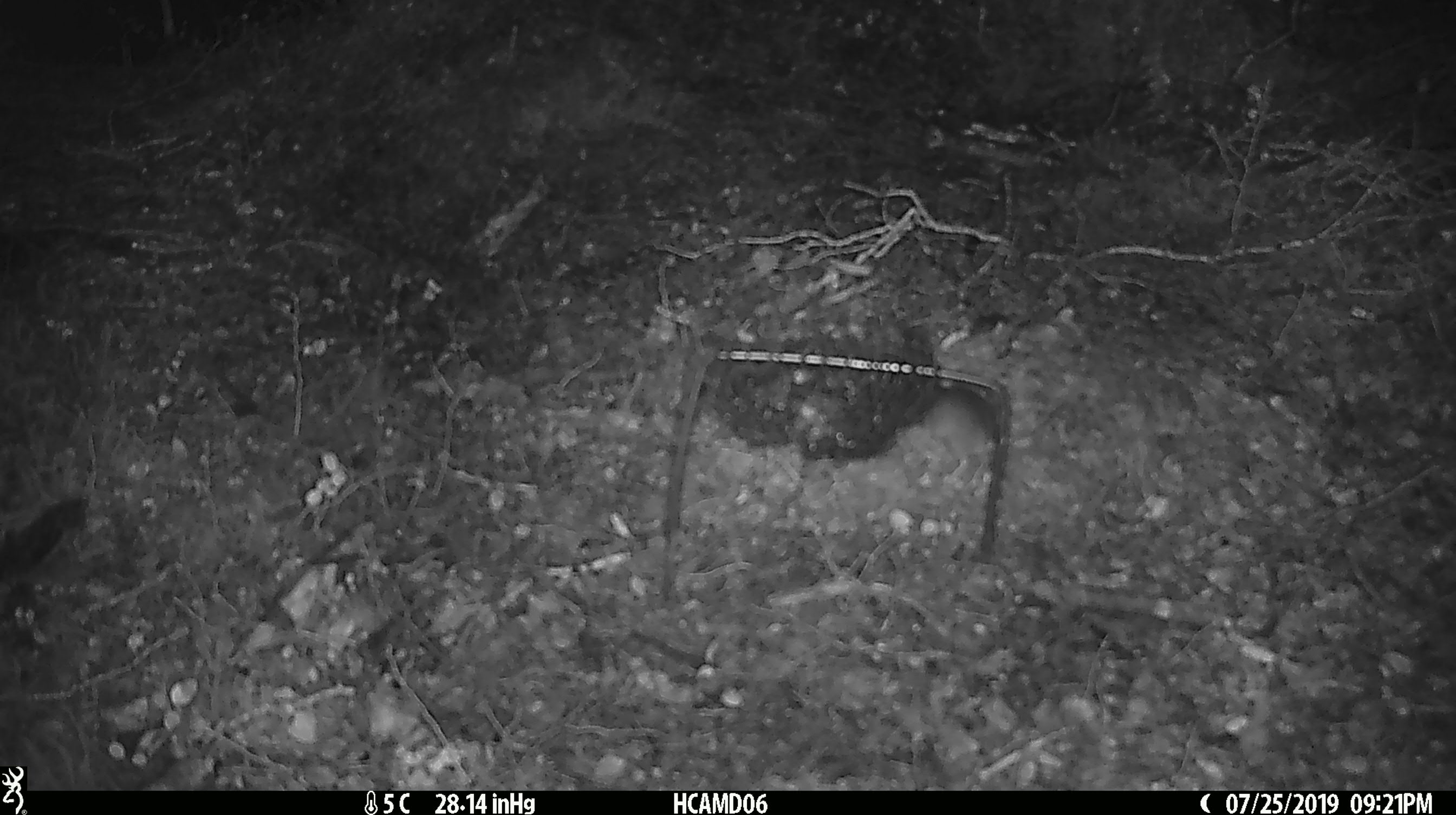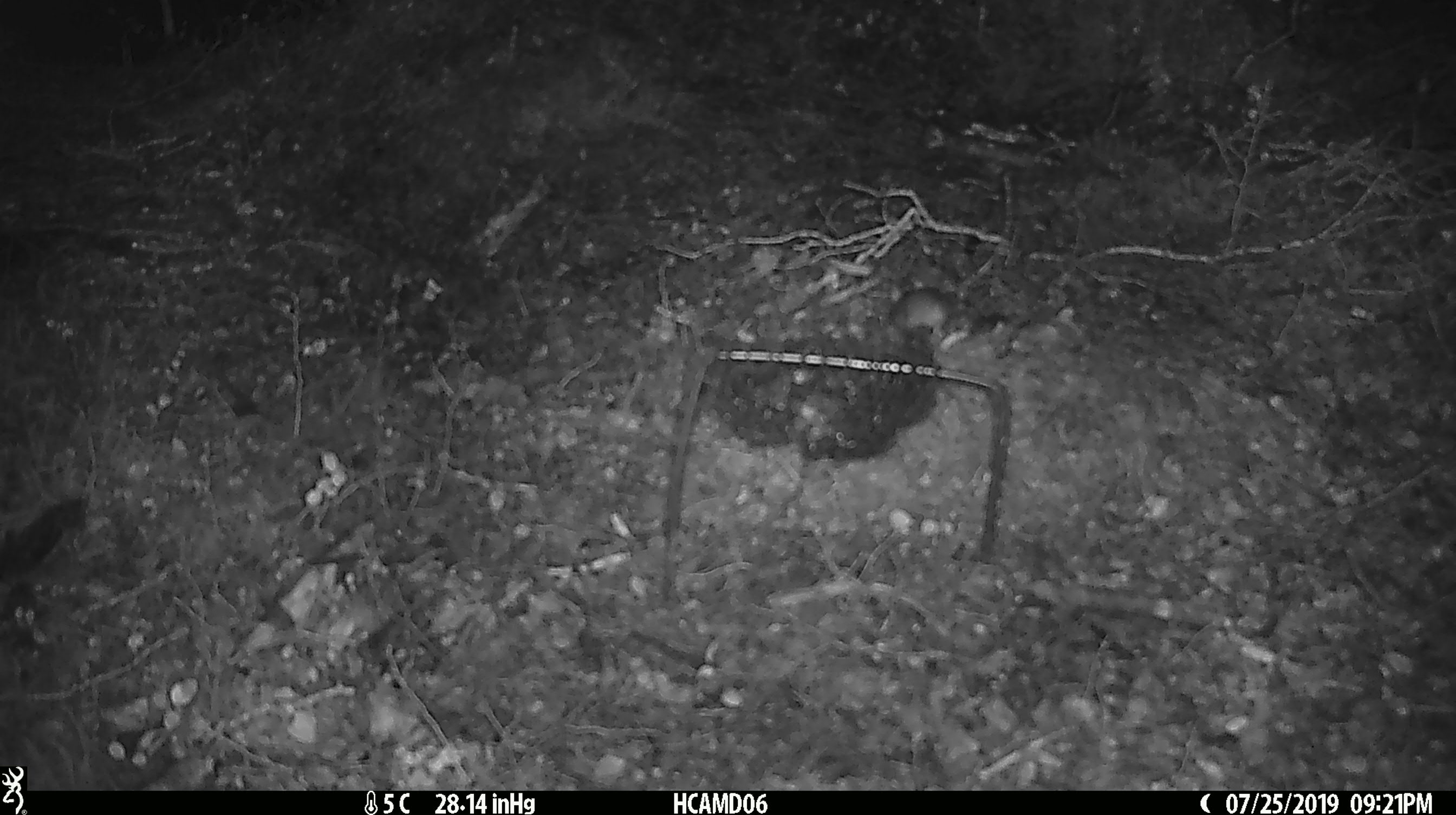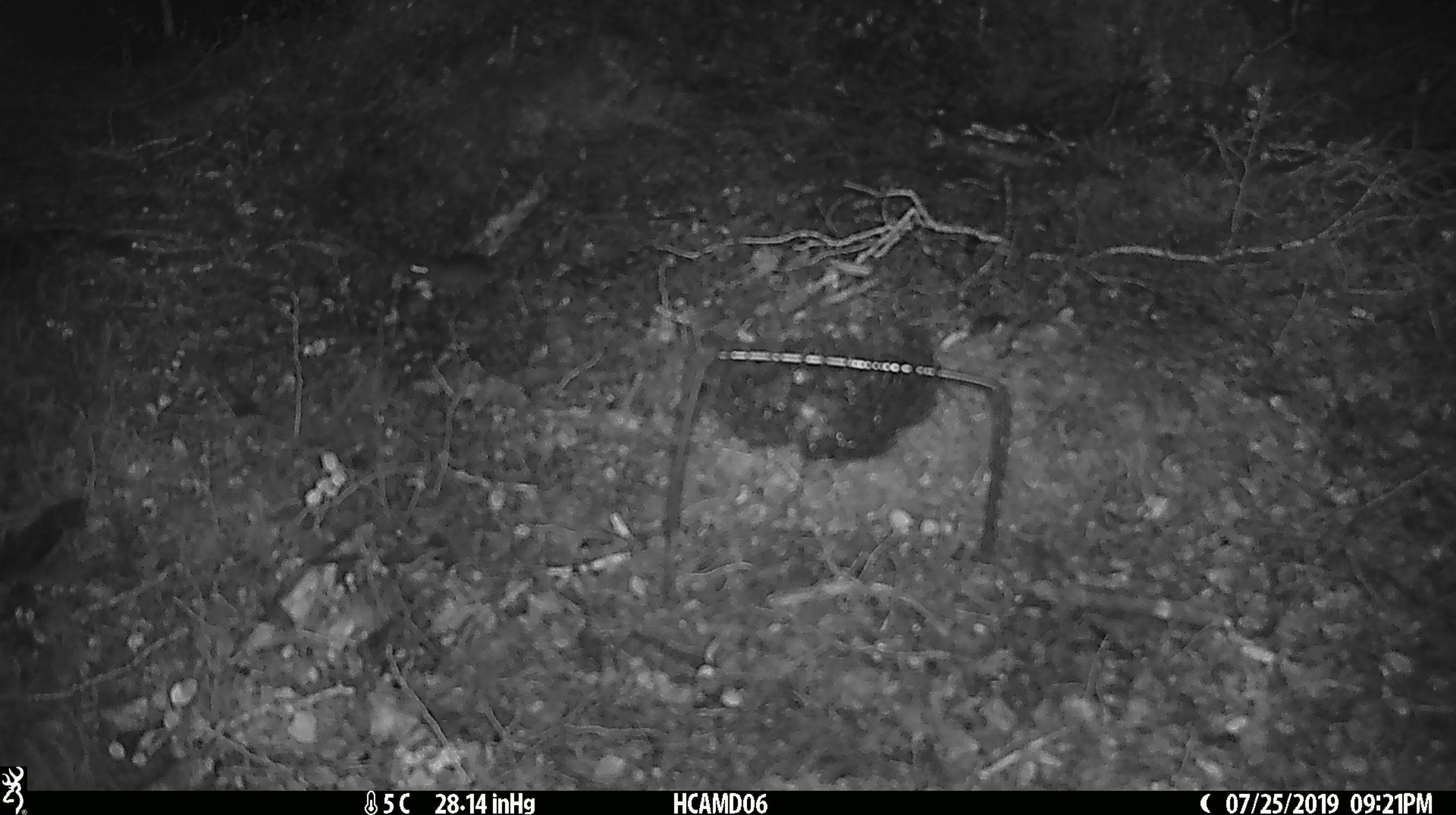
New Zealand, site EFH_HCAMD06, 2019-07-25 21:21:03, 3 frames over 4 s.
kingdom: Animalia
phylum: Chordata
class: Mammalia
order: Rodentia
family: Muridae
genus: Mus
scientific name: Mus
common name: mouse